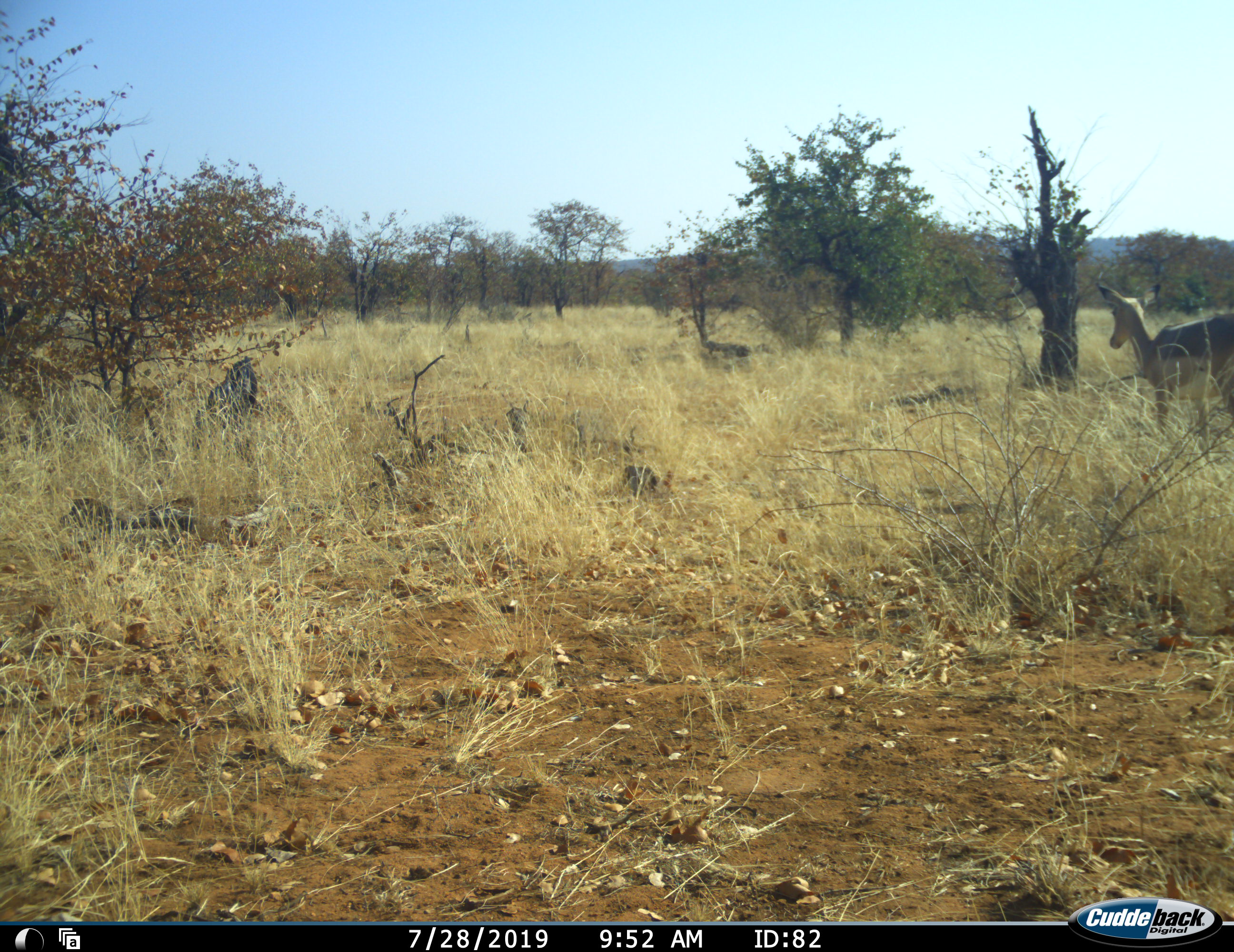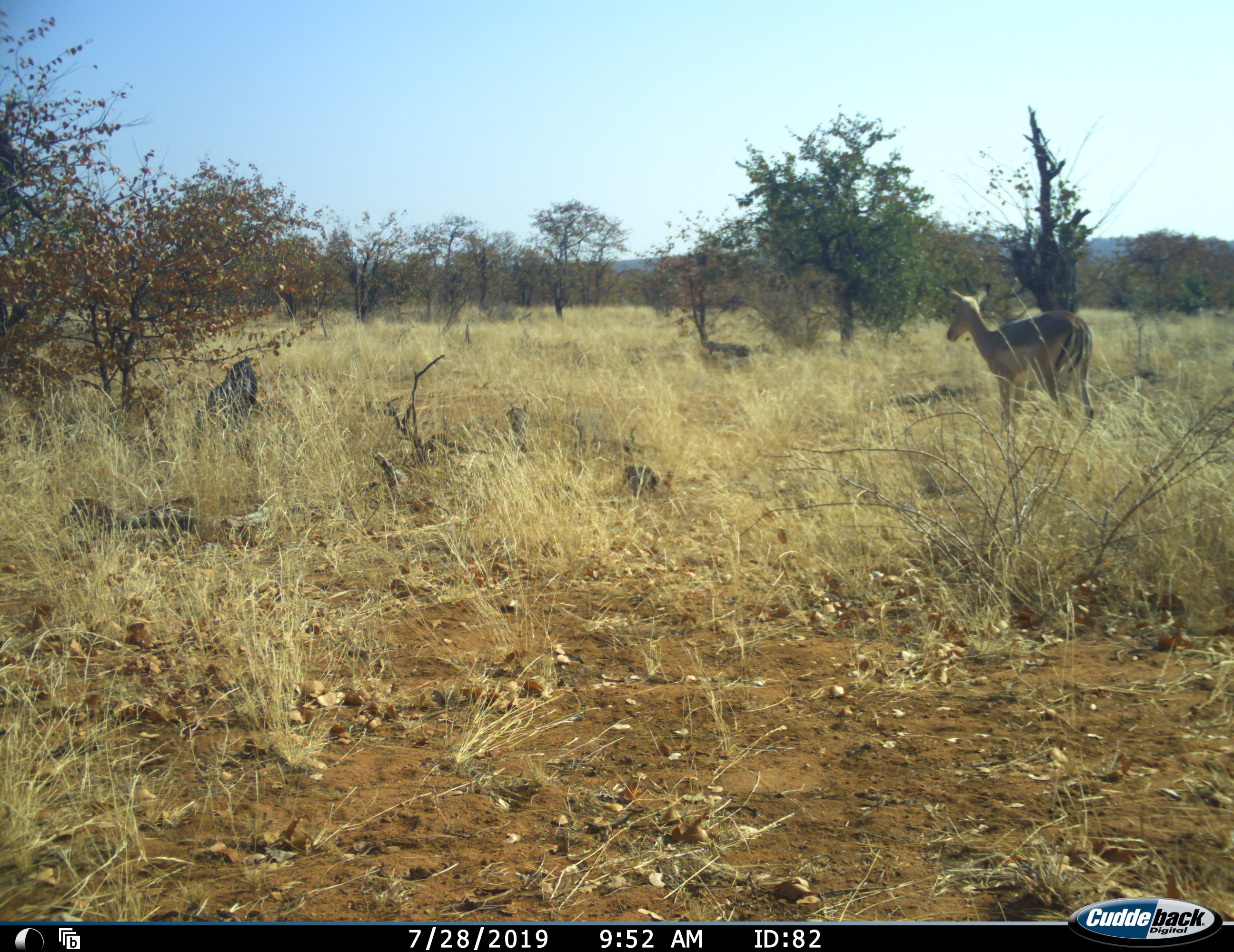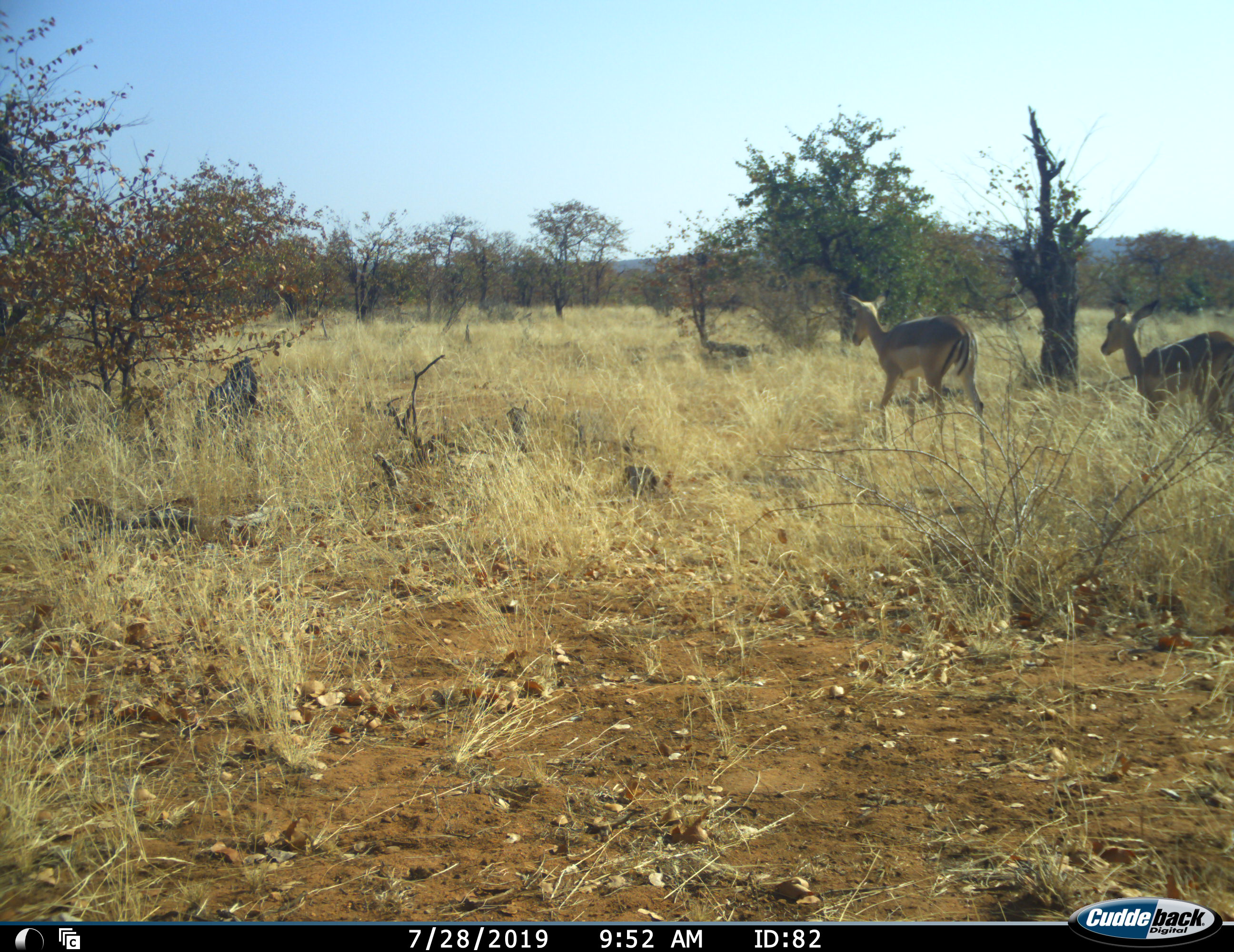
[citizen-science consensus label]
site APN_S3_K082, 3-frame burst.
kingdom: Animalia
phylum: Chordata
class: Mammalia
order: Artiodactyla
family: Bovidae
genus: Aepyceros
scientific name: Aepyceros melampus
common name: impala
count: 2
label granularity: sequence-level